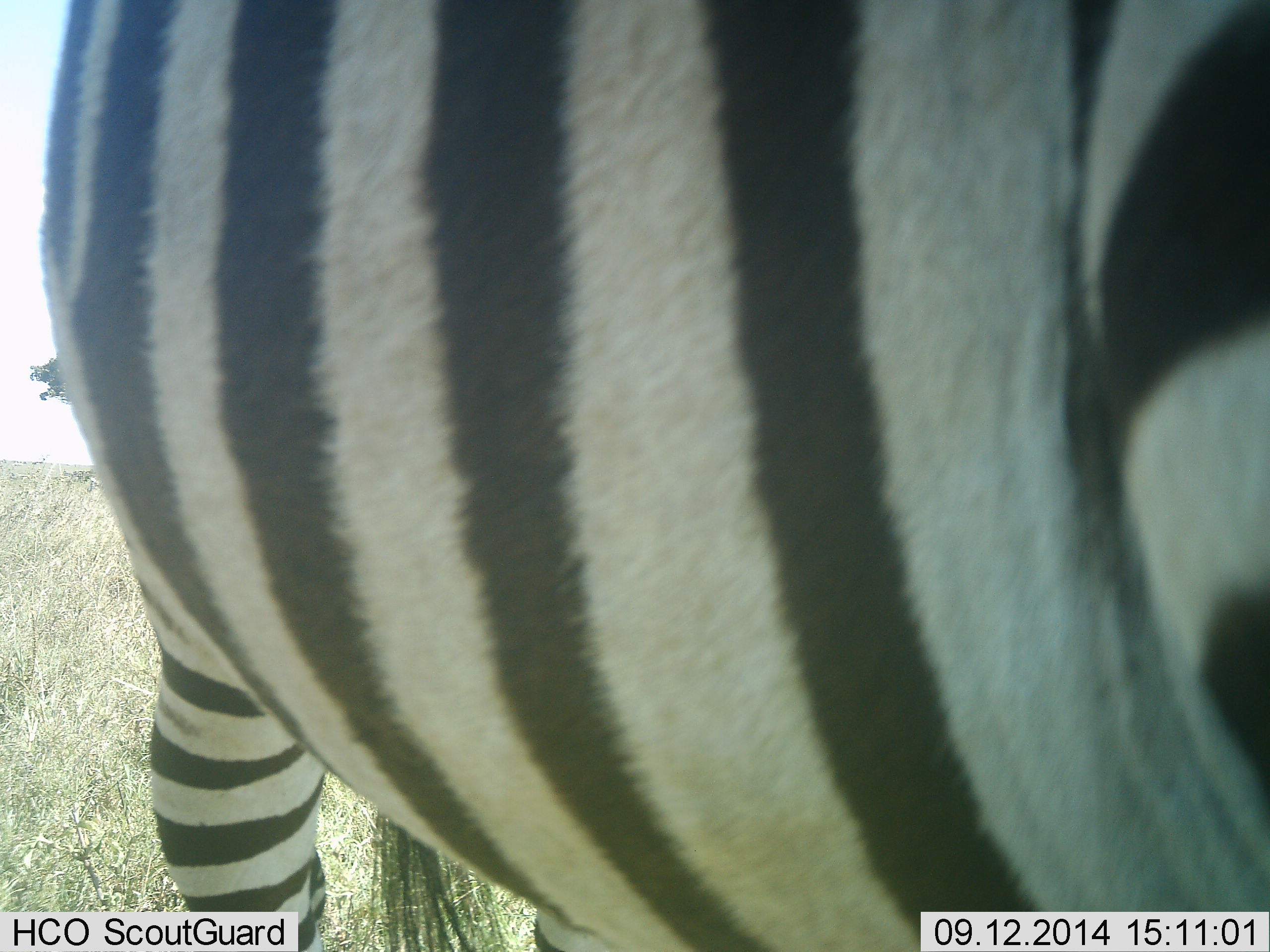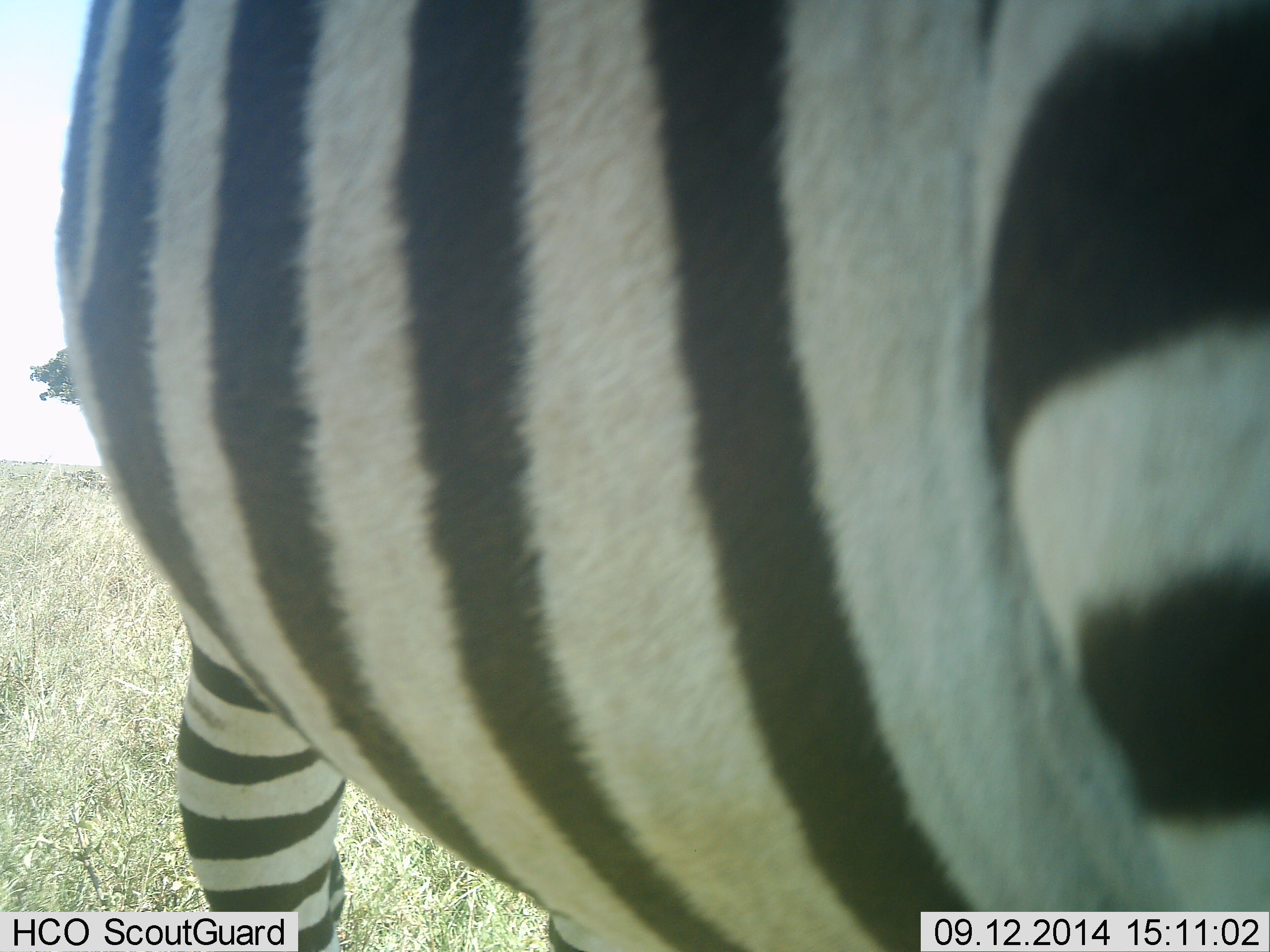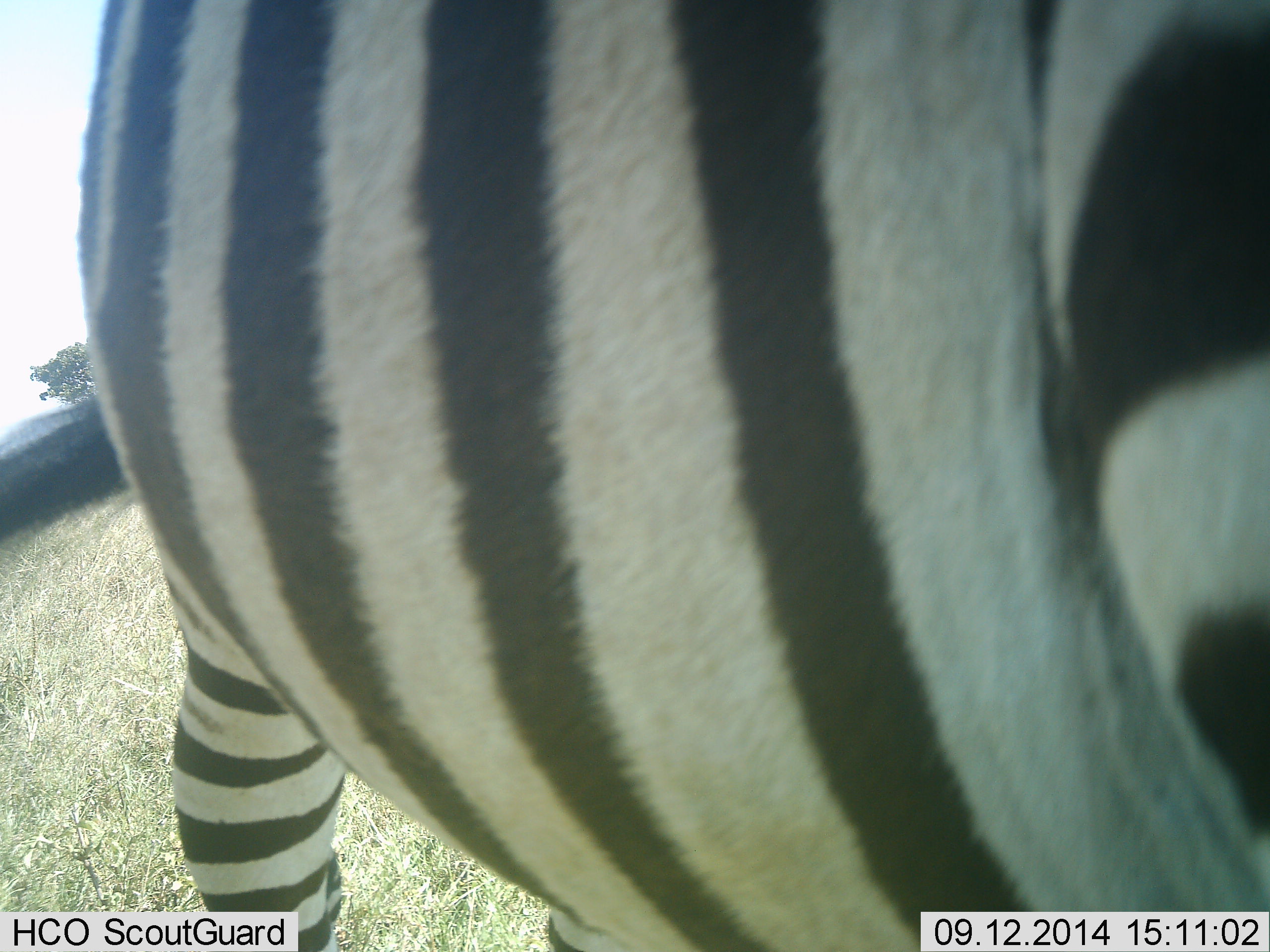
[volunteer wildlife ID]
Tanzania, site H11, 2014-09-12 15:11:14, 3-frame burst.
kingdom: Animalia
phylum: Chordata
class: Mammalia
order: Perissodactyla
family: Equidae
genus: Equus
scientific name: Equus quagga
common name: plains zebra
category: zebra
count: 1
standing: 90%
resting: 0%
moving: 0%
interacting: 0%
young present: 0%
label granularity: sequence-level